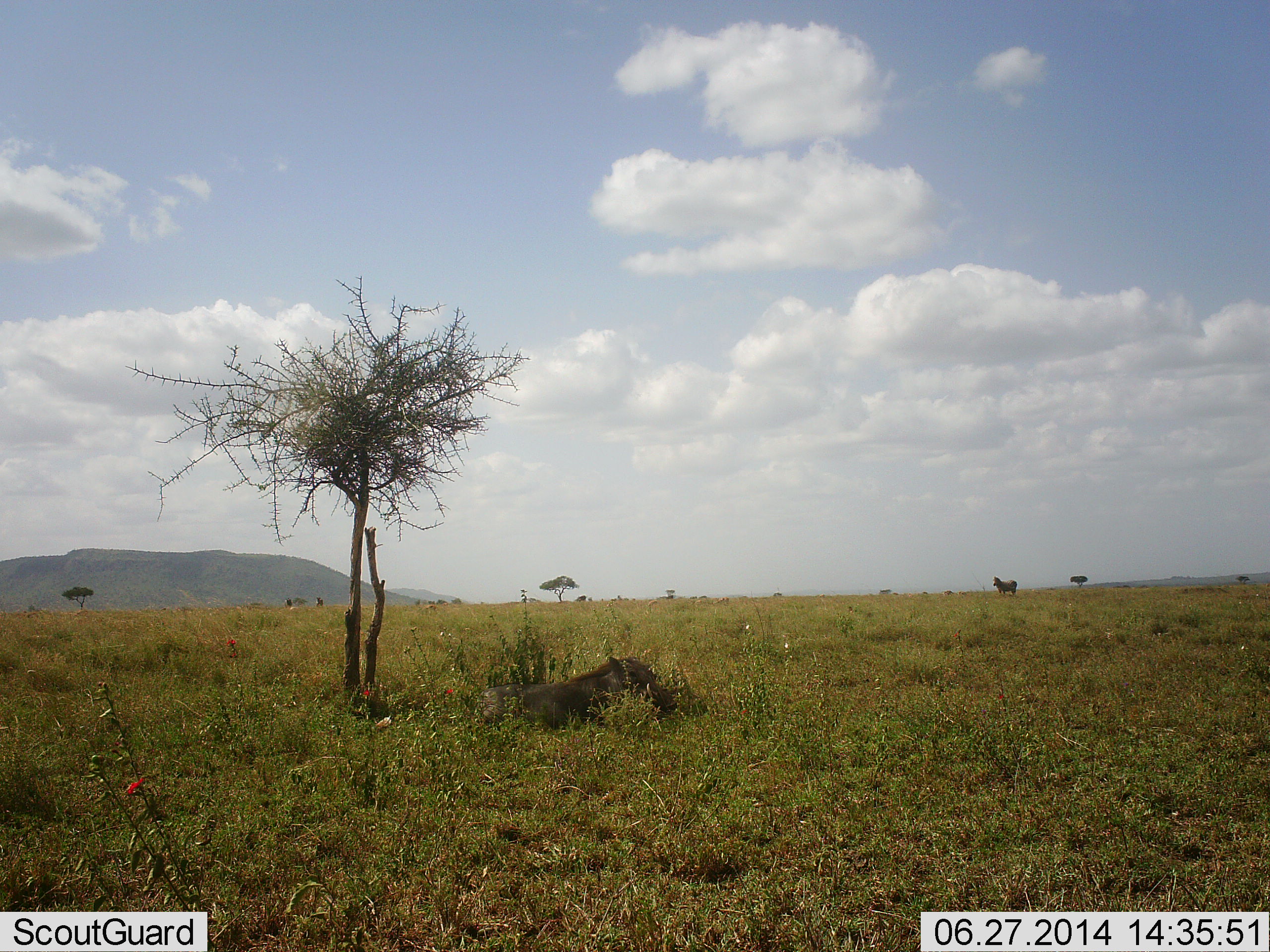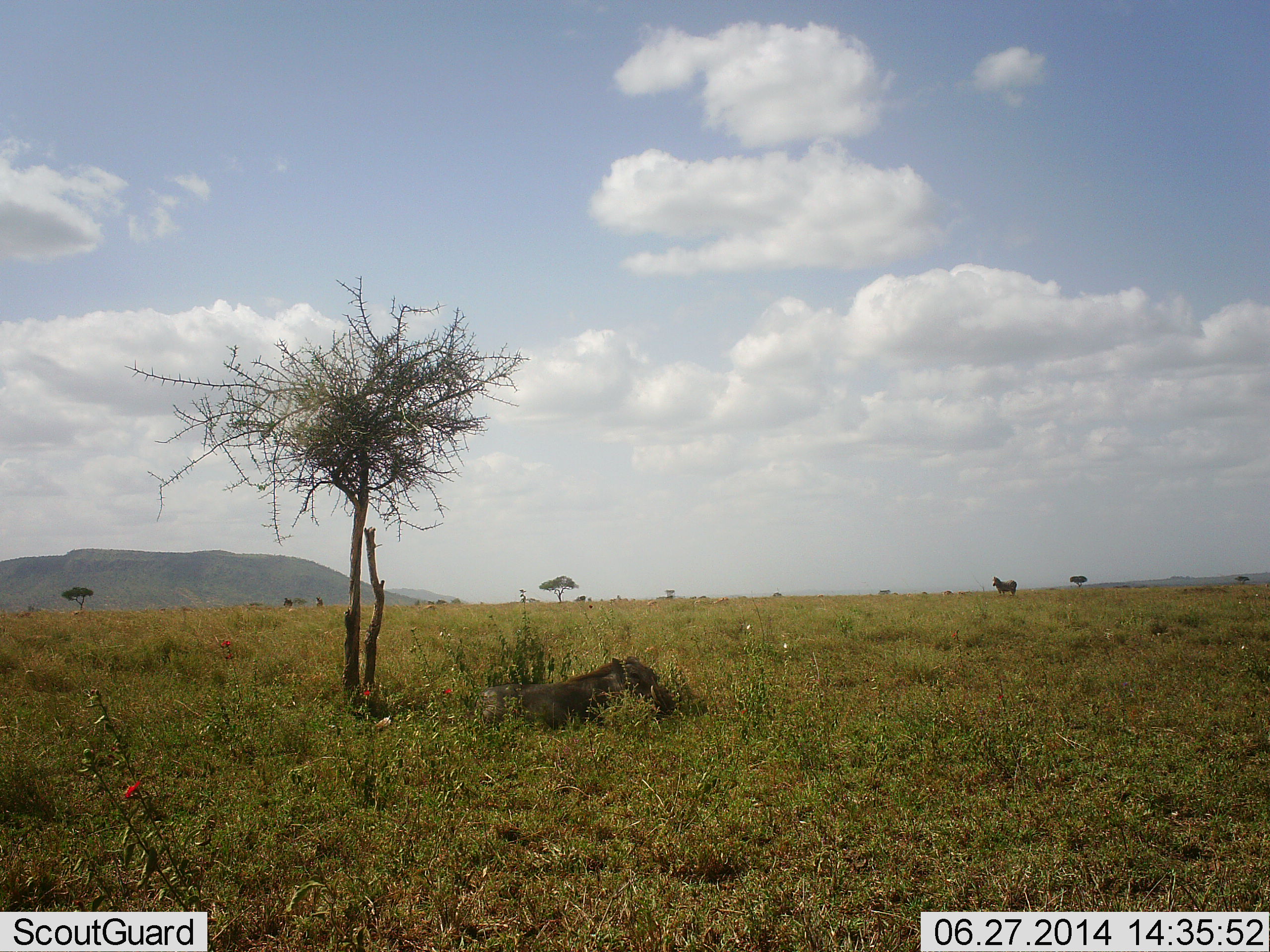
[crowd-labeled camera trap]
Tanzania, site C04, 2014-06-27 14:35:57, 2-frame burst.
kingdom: Animalia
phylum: Chordata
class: Mammalia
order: Perissodactyla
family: Equidae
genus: Equus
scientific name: Equus quagga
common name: plains zebra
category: zebra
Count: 1.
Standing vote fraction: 100%.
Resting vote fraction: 0%.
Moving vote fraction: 9%.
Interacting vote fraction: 0%.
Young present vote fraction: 0%.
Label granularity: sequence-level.